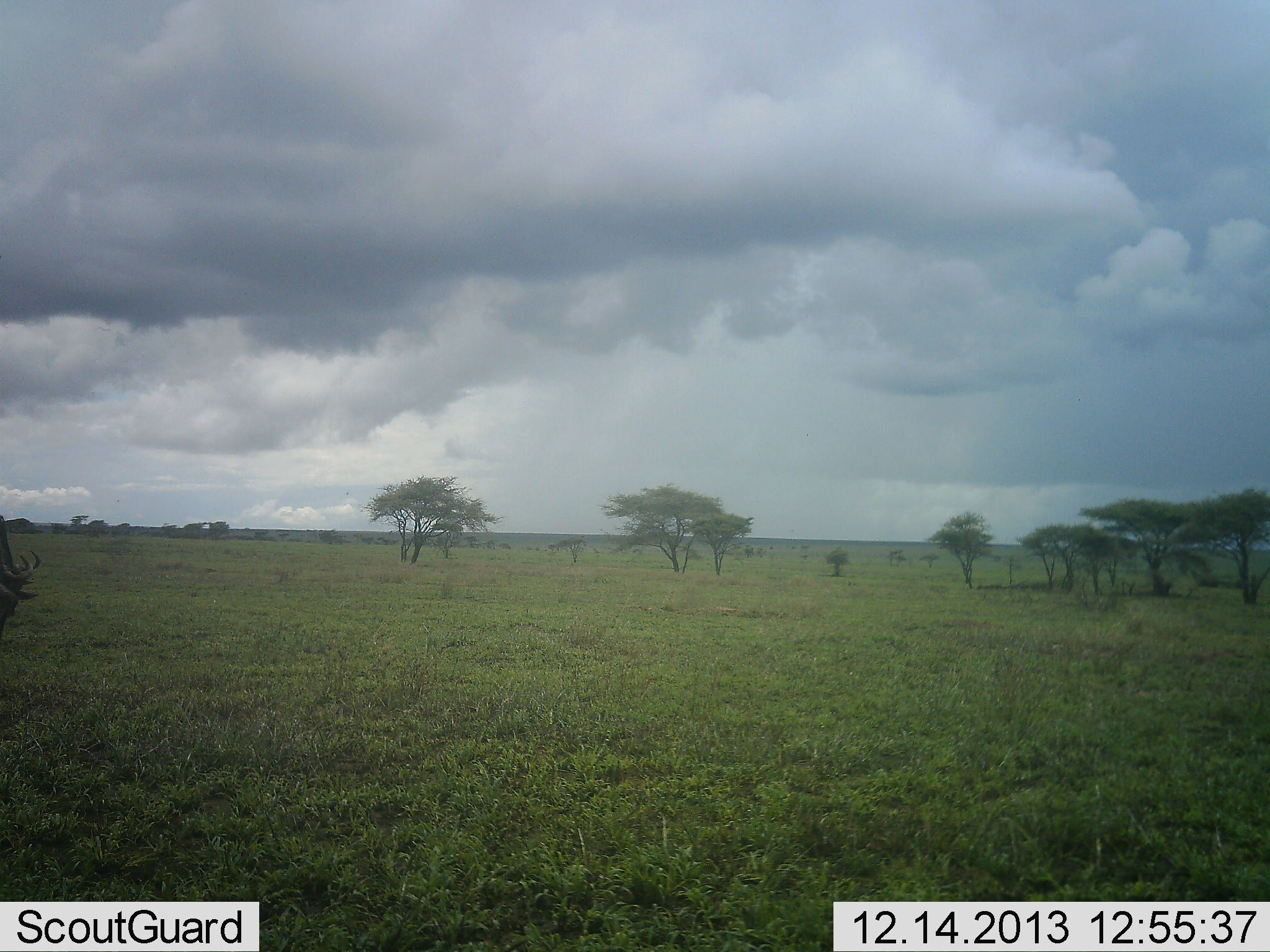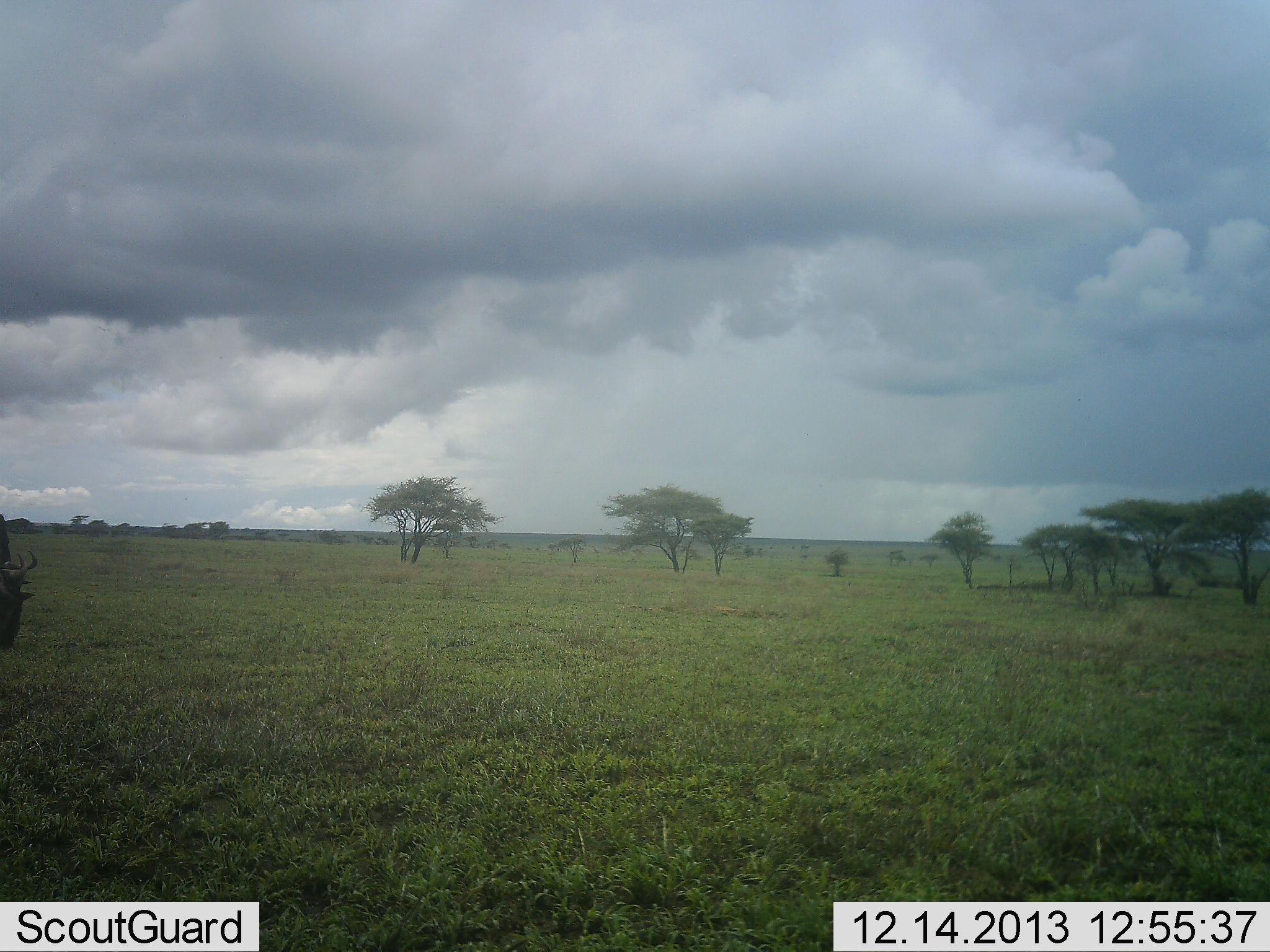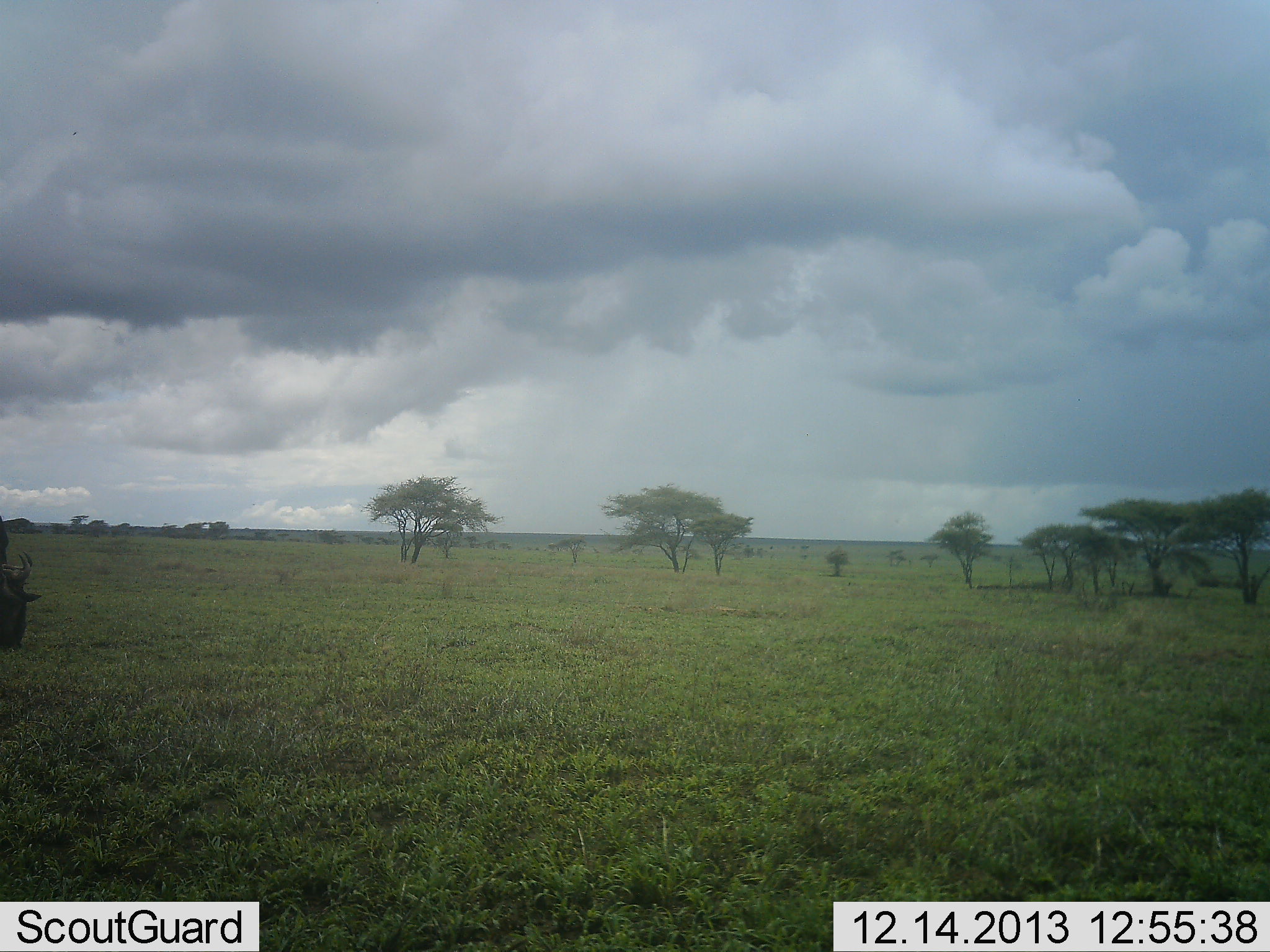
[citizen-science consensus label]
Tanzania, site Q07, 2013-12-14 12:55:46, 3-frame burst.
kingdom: Animalia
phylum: Chordata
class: Mammalia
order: Artiodactyla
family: Bovidae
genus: Connochaetes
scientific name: Connochaetes taurinus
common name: blue wildebeest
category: wildebeest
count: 1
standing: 36%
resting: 0%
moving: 0%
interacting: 0%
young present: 0%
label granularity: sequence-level